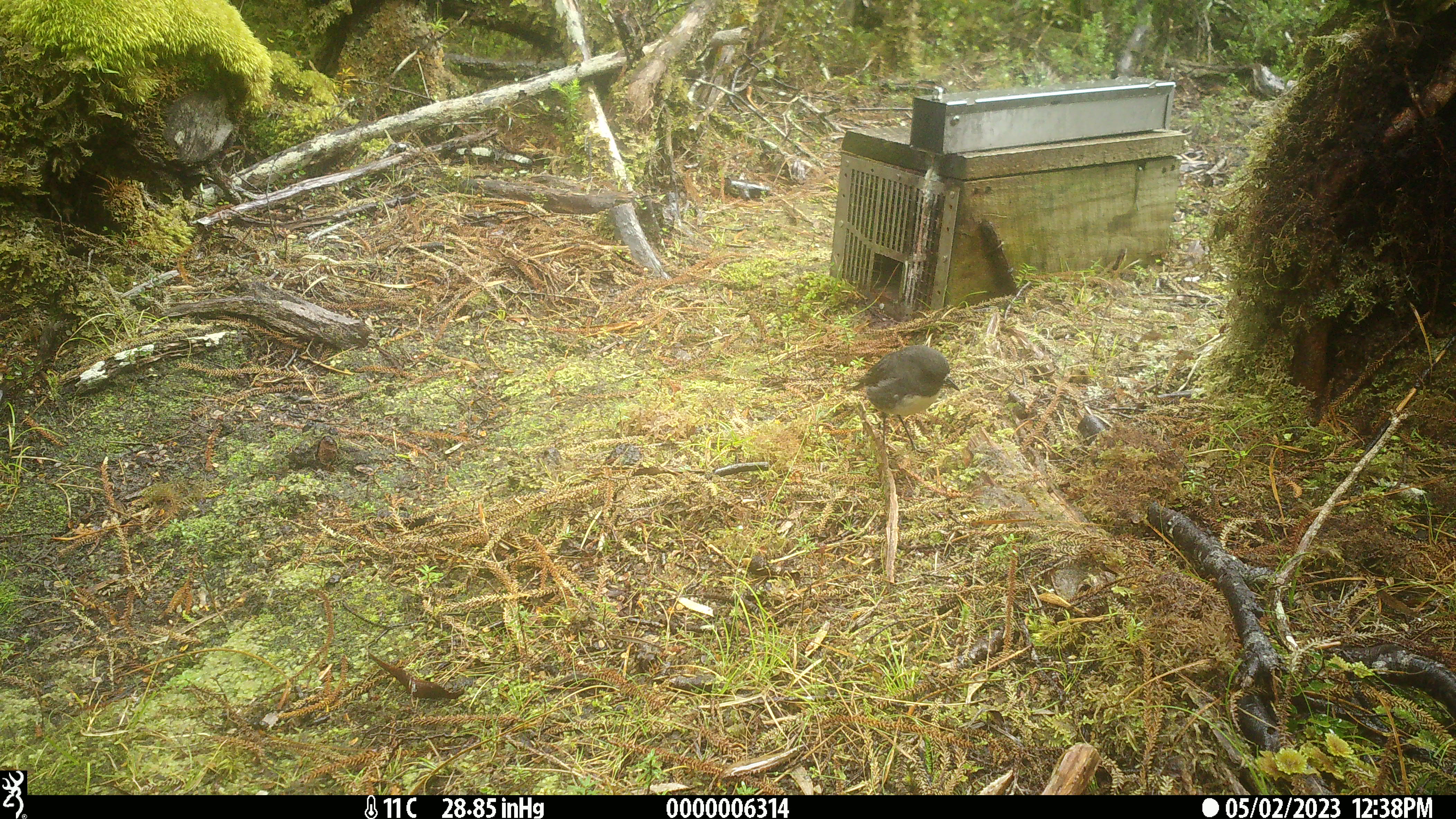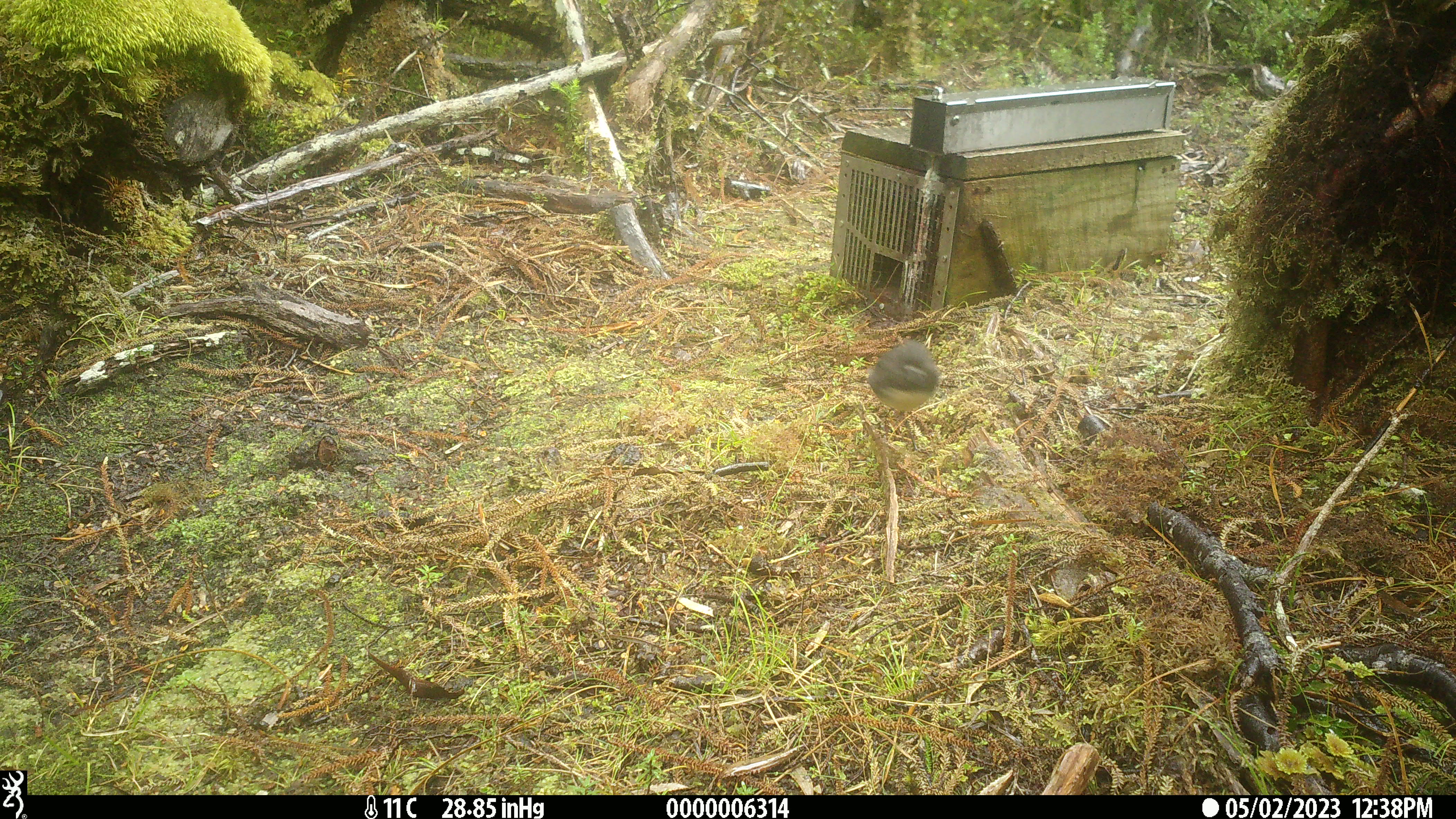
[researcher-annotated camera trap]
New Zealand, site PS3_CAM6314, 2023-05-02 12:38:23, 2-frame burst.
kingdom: Animalia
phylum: Chordata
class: Aves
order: Passeriformes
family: Petroicidae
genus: Petroica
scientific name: Petroica australis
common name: new zealand robin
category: robin